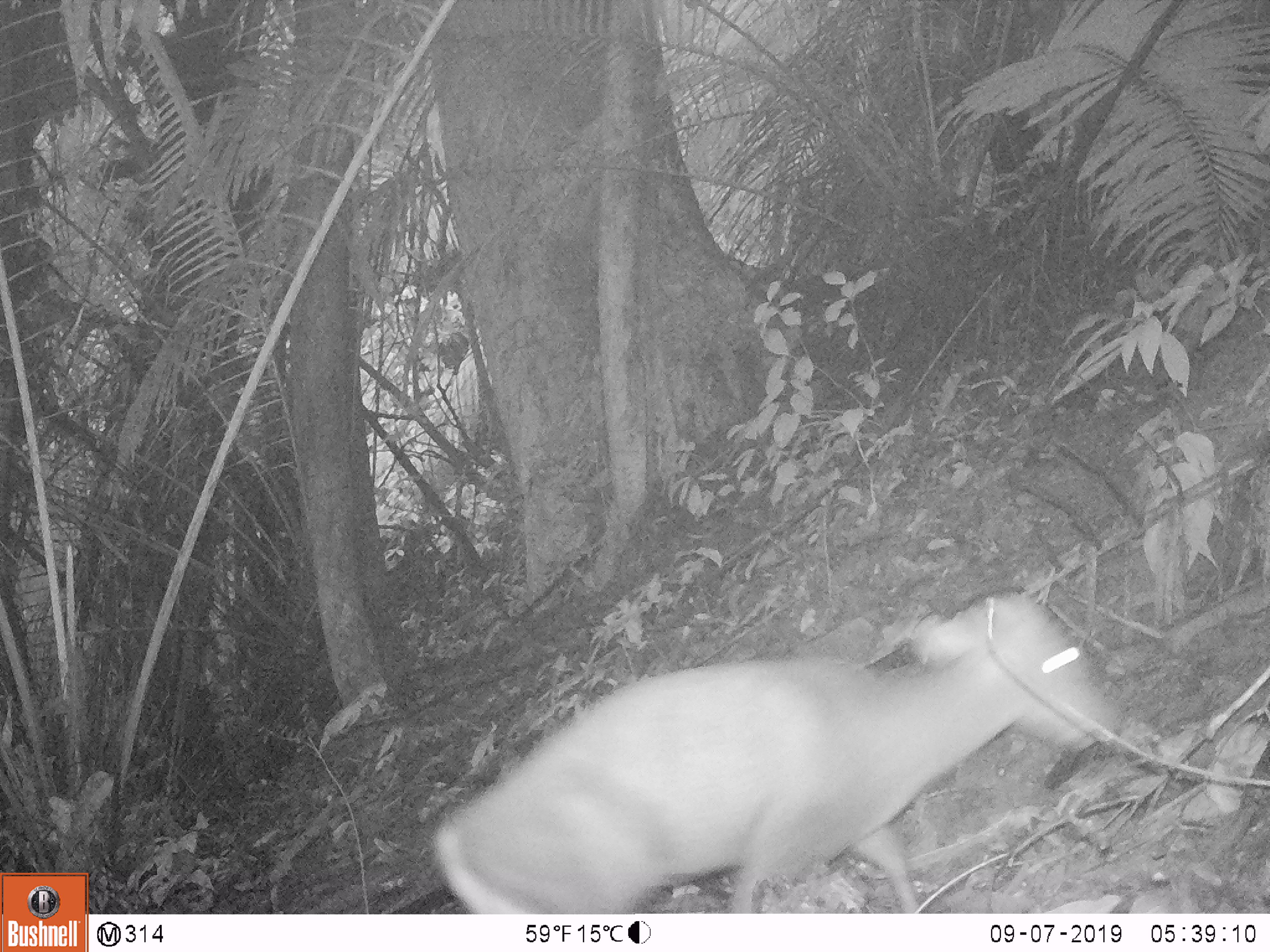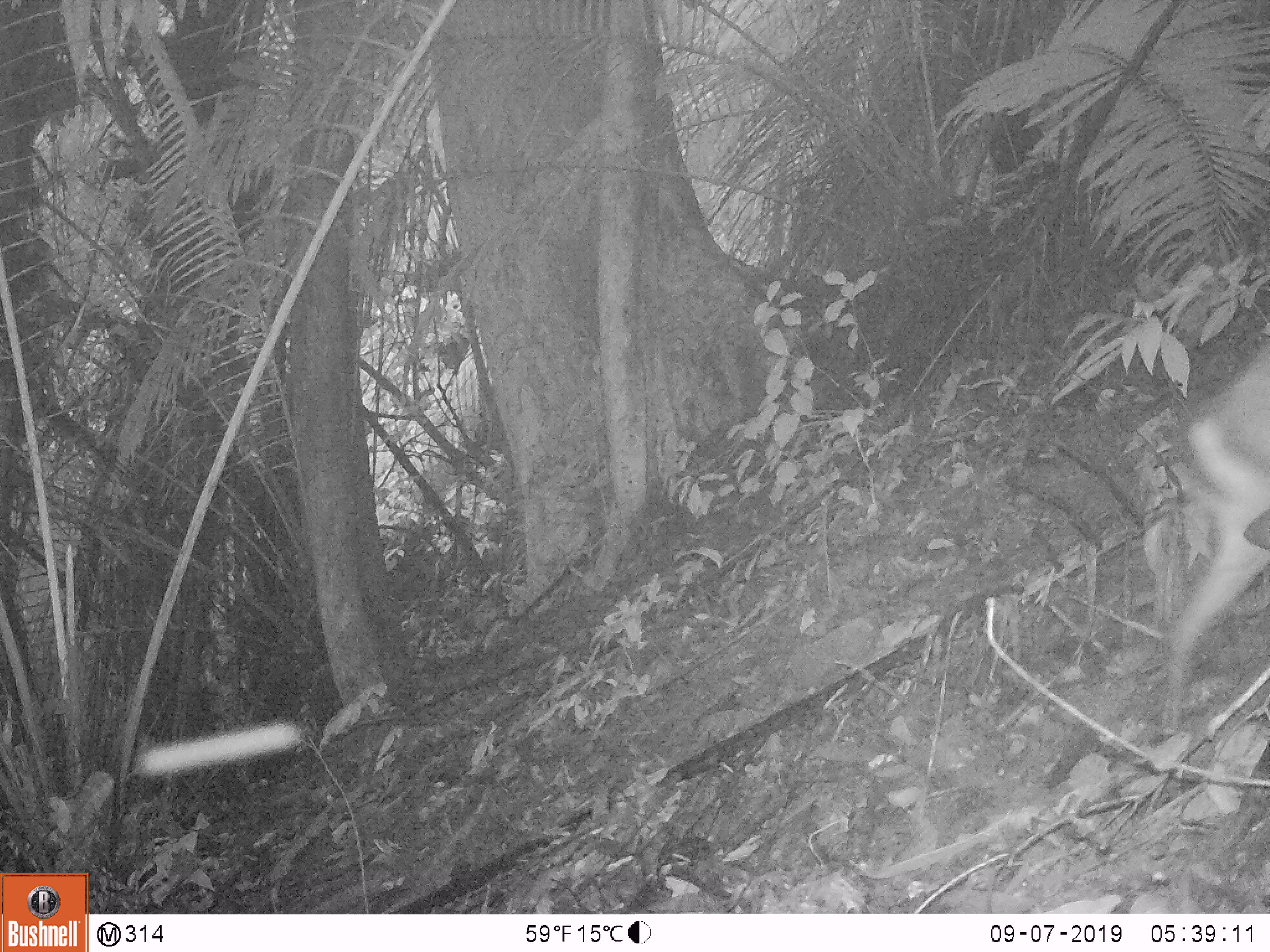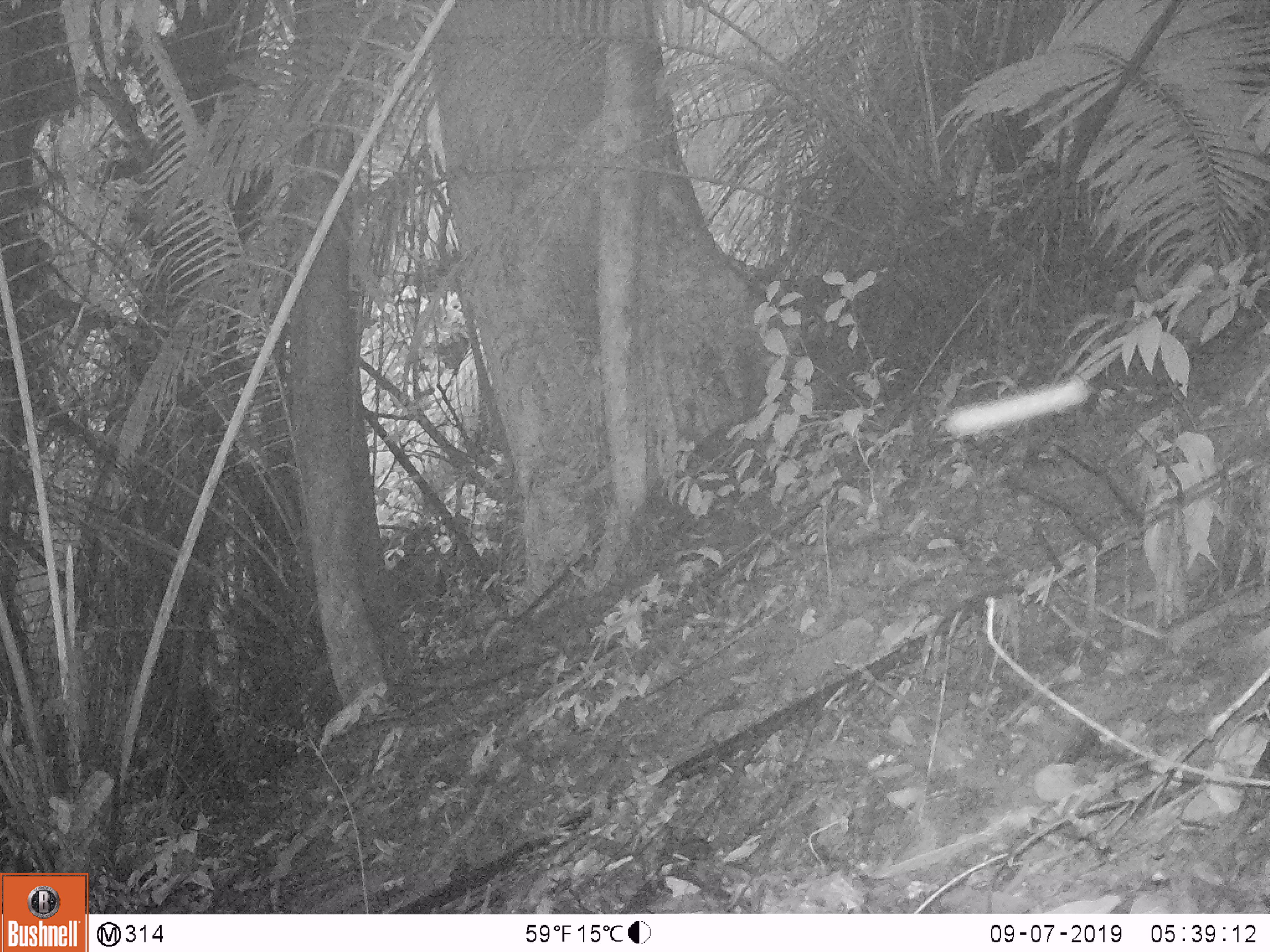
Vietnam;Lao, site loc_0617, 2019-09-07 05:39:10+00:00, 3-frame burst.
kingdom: Animalia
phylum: Chordata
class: Mammalia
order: Artiodactyla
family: Cervidae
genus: Muntiacus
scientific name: Muntiacus rooseveltorum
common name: roosevelt's muntjac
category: roosevelts muntjac group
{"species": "roosevelts muntjac group (roosevelt's muntjac) (Muntiacus rooseveltorum)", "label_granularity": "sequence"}